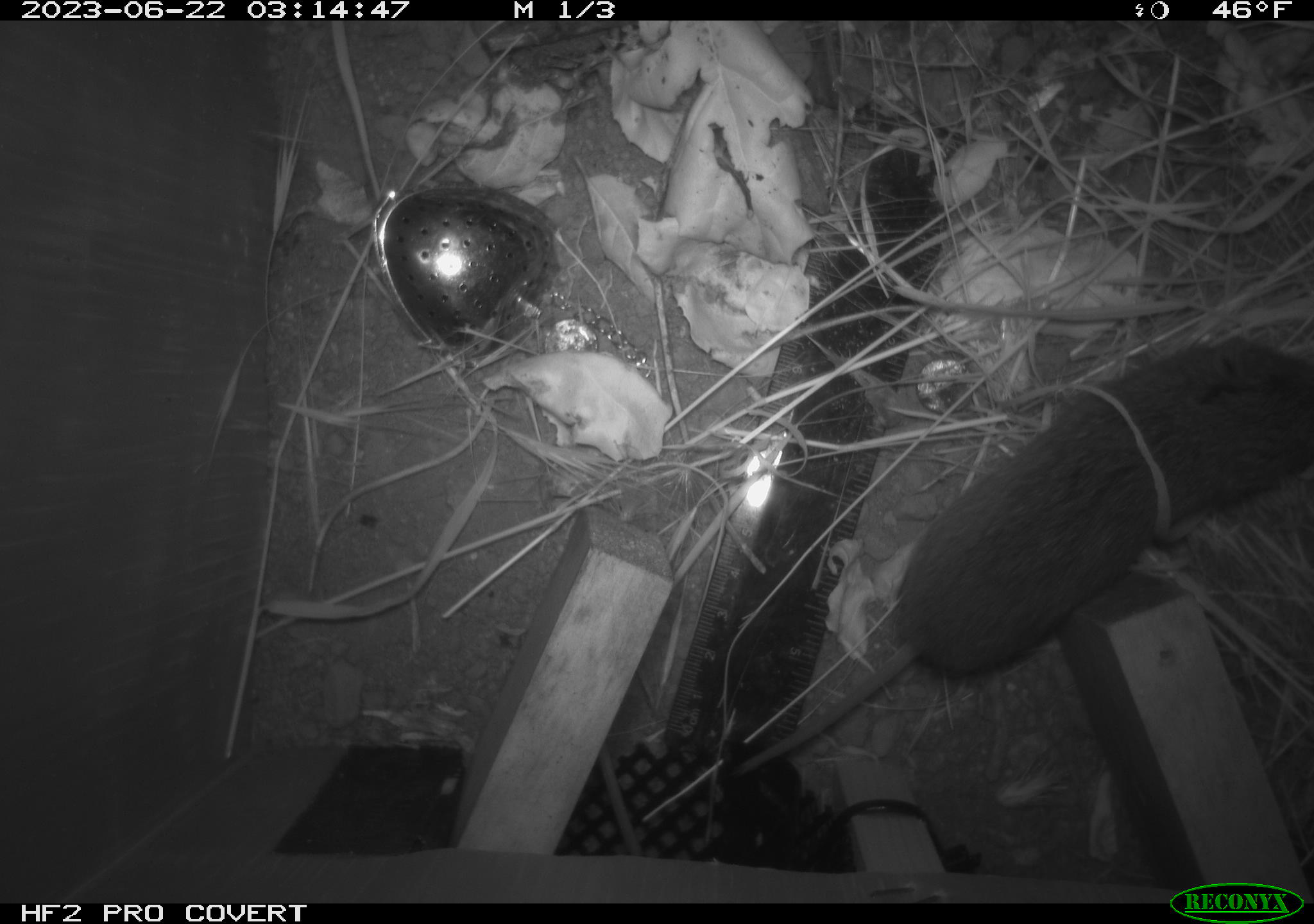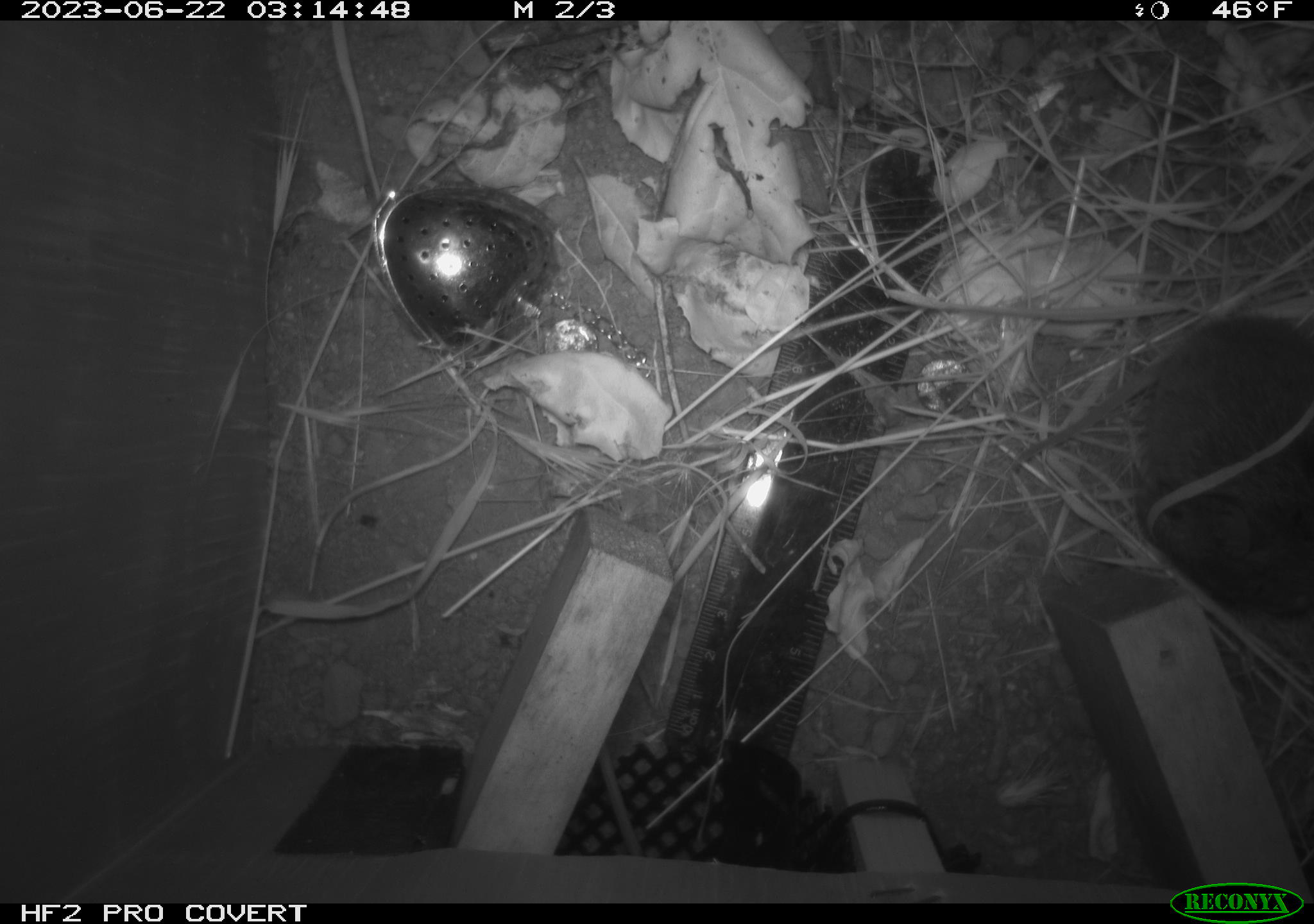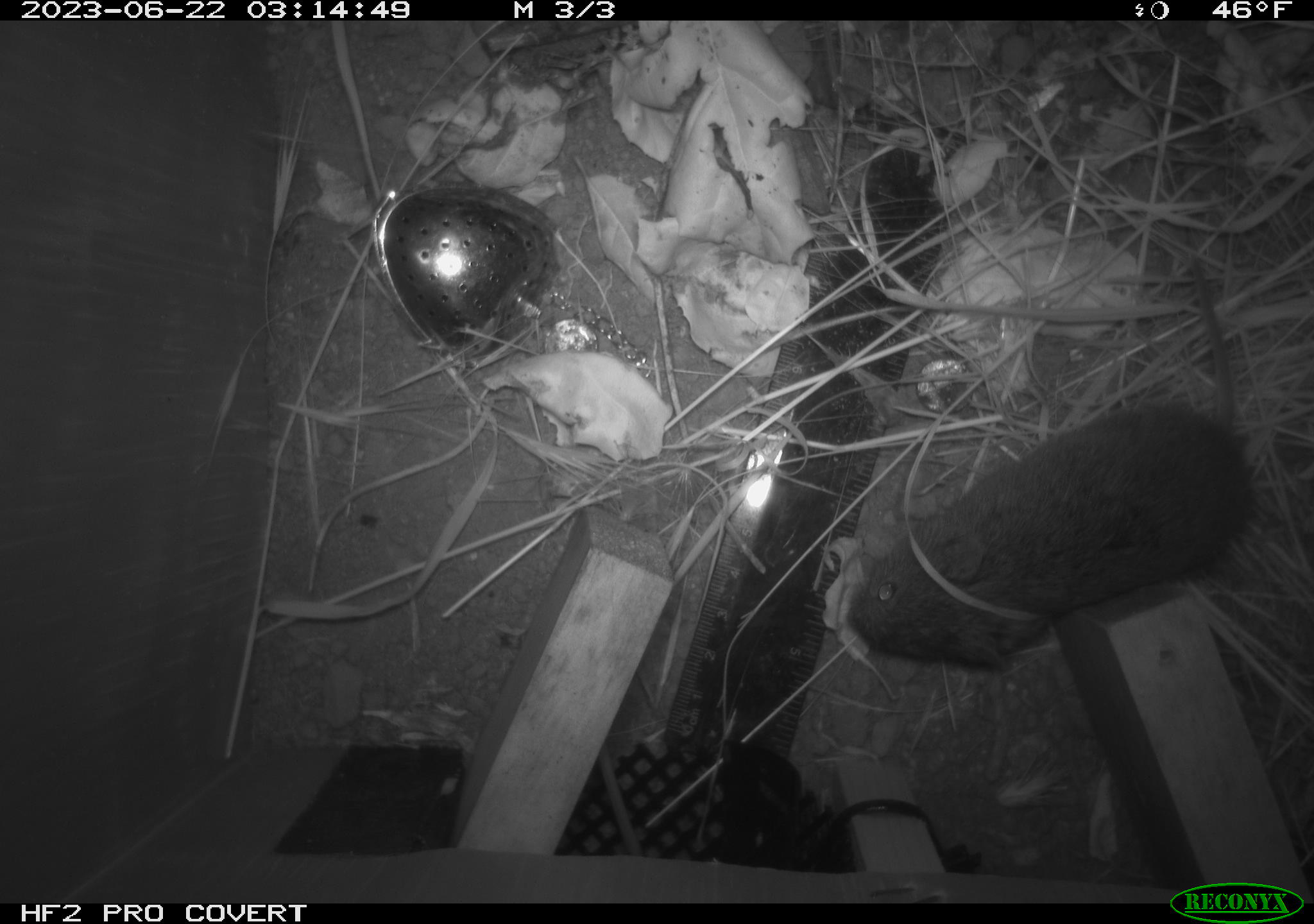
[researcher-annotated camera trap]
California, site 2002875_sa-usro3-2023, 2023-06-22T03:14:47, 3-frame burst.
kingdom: Animalia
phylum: Chordata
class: Mammalia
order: Rodentia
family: Cricetidae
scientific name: Arvicolinae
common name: voles, lemmings, and muskrats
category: arvicolinae subfamily